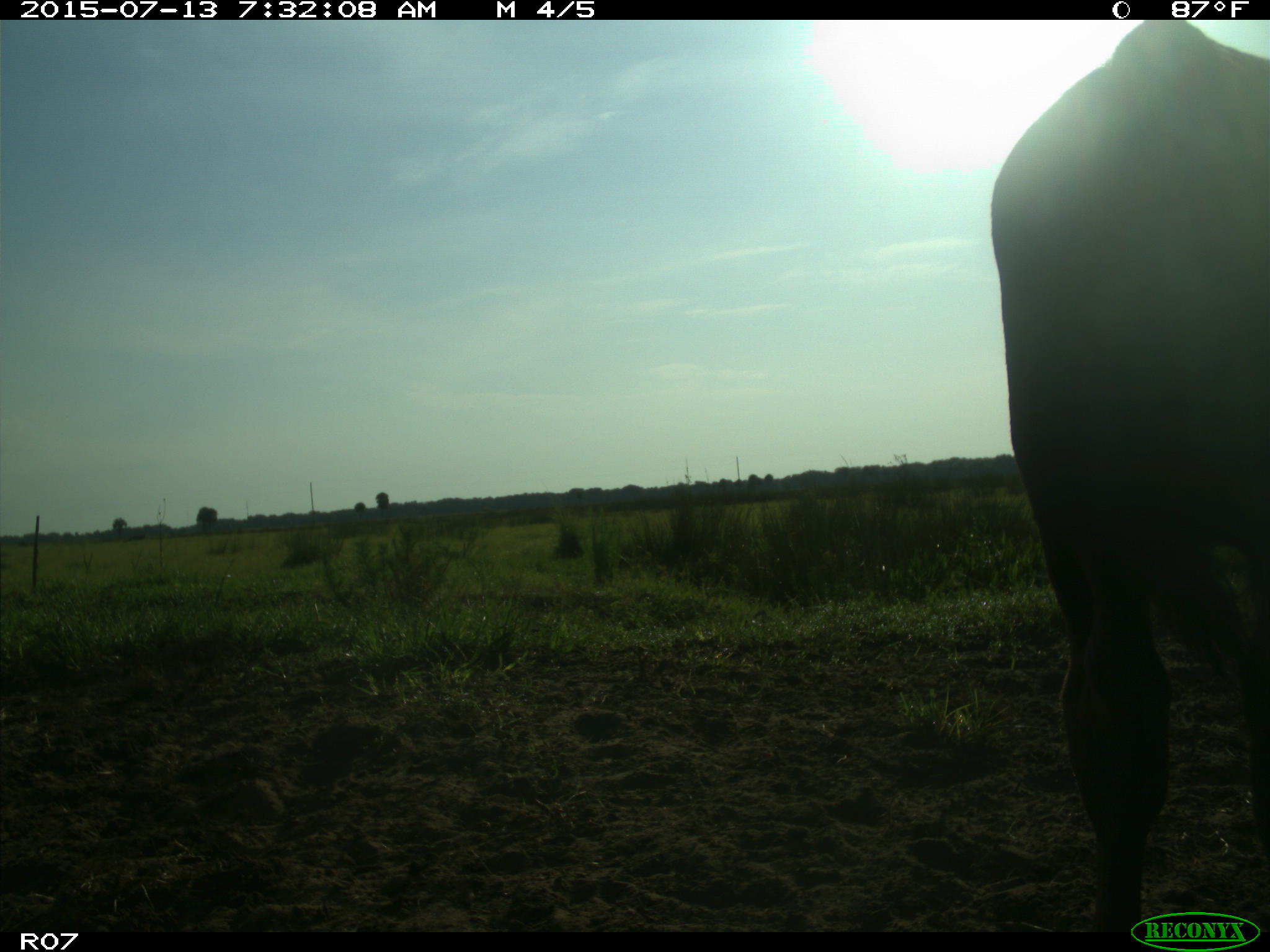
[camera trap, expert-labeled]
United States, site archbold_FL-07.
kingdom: Animalia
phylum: Chordata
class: Mammalia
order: Artiodactyla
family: Bovidae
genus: Bos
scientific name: Bos taurus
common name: domestic cow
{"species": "Bos taurus (domestic cow)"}